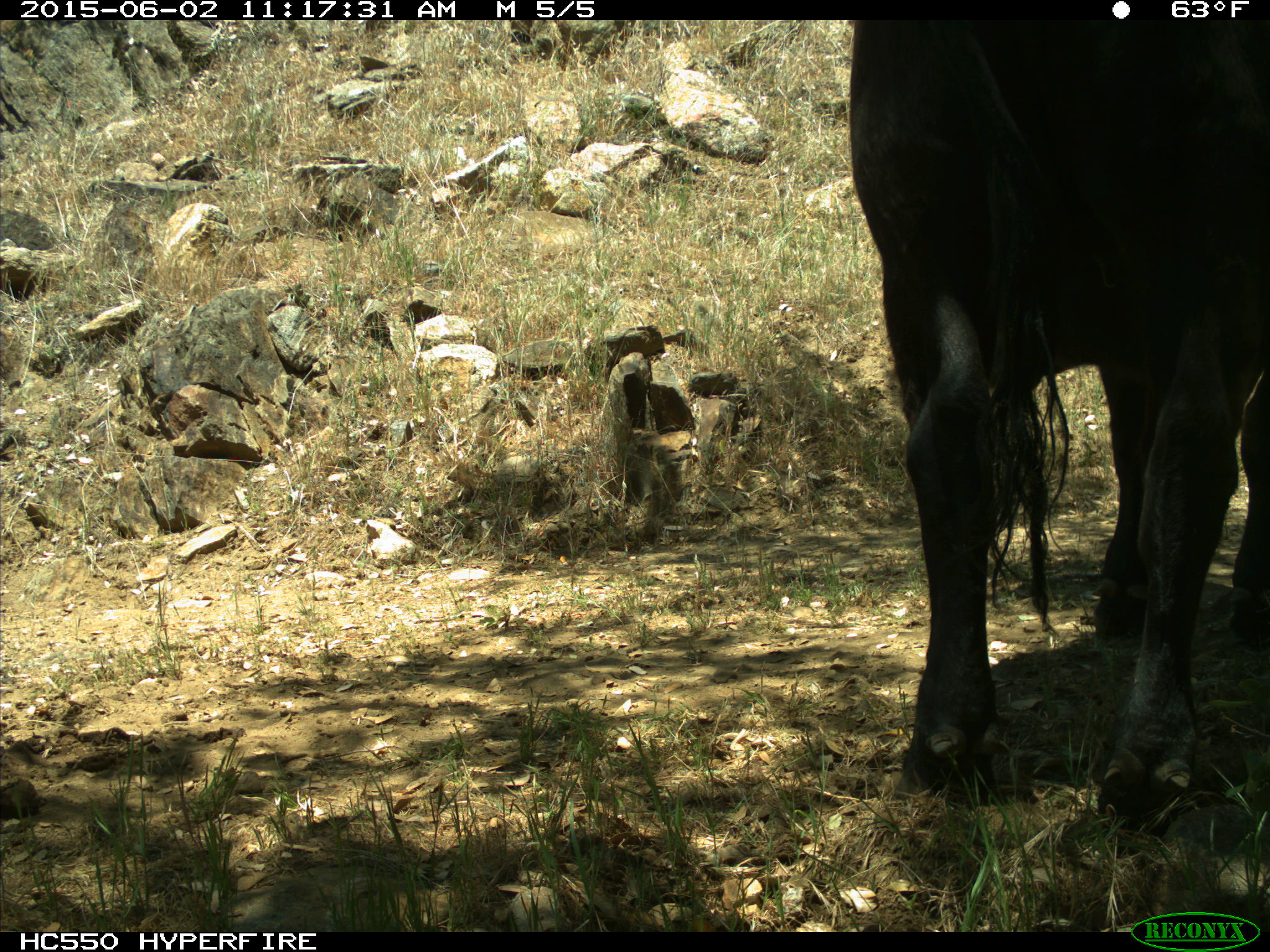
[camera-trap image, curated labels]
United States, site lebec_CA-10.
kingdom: Animalia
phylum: Chordata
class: Mammalia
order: Artiodactyla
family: Bovidae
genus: Bos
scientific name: Bos taurus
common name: domestic cow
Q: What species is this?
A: Bos taurus (domestic cow).